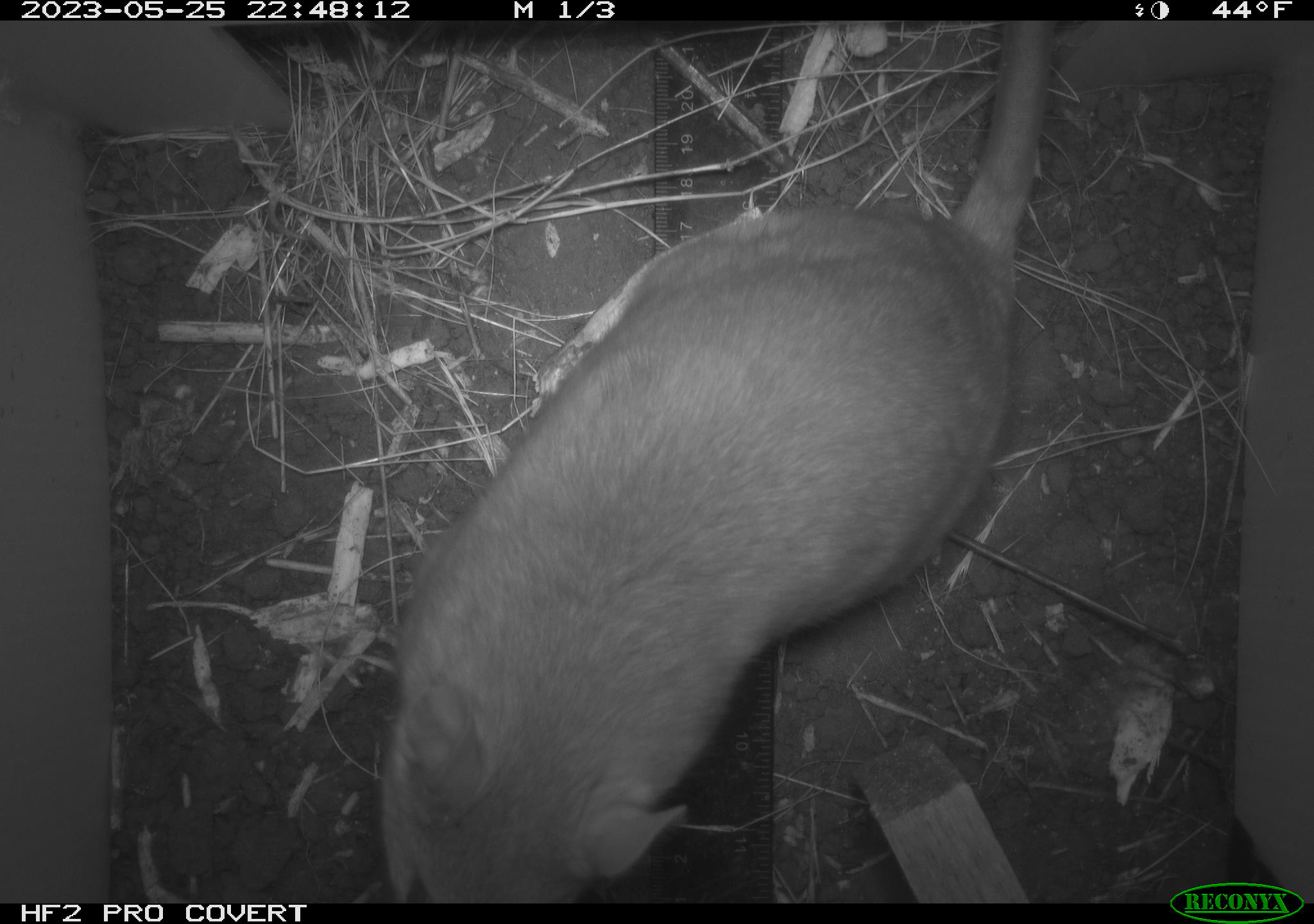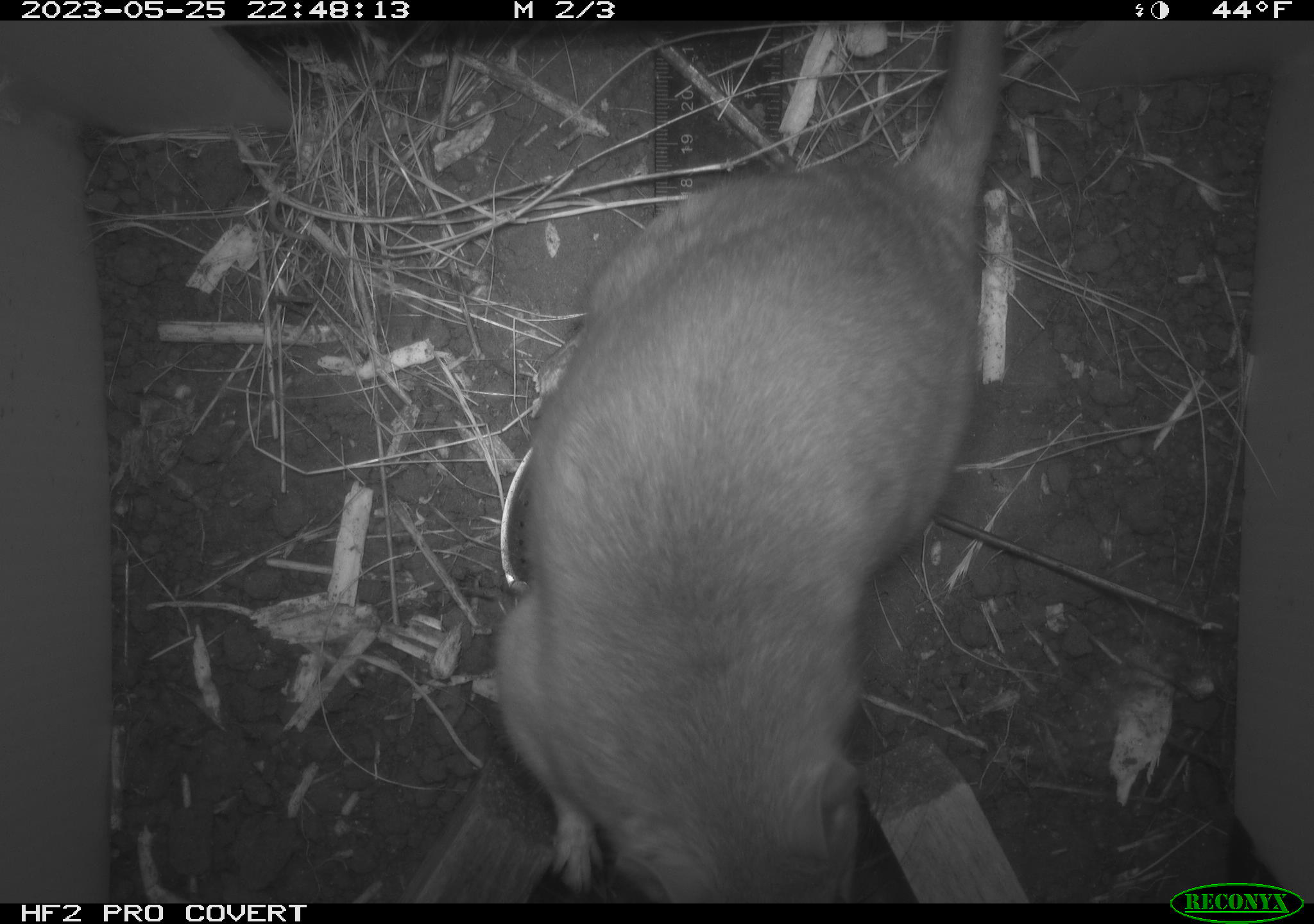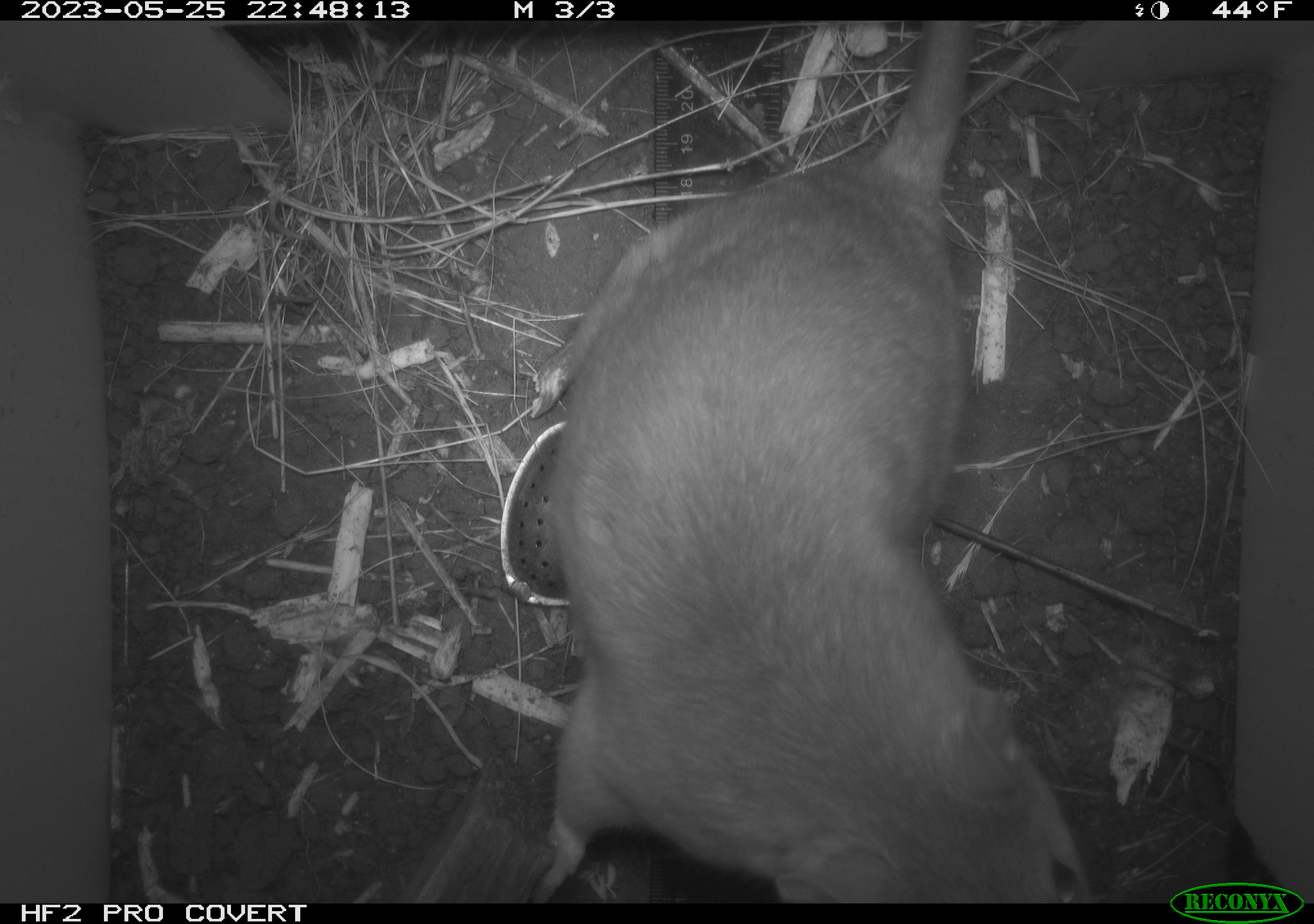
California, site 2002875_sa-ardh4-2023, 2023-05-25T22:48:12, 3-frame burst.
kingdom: Animalia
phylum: Chordata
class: Mammalia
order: Rodentia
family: Cricetidae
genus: Neotoma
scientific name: Neotoma fuscipes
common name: dusky-footed woodrat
Dusky-footed woodrat (Neotoma fuscipes).